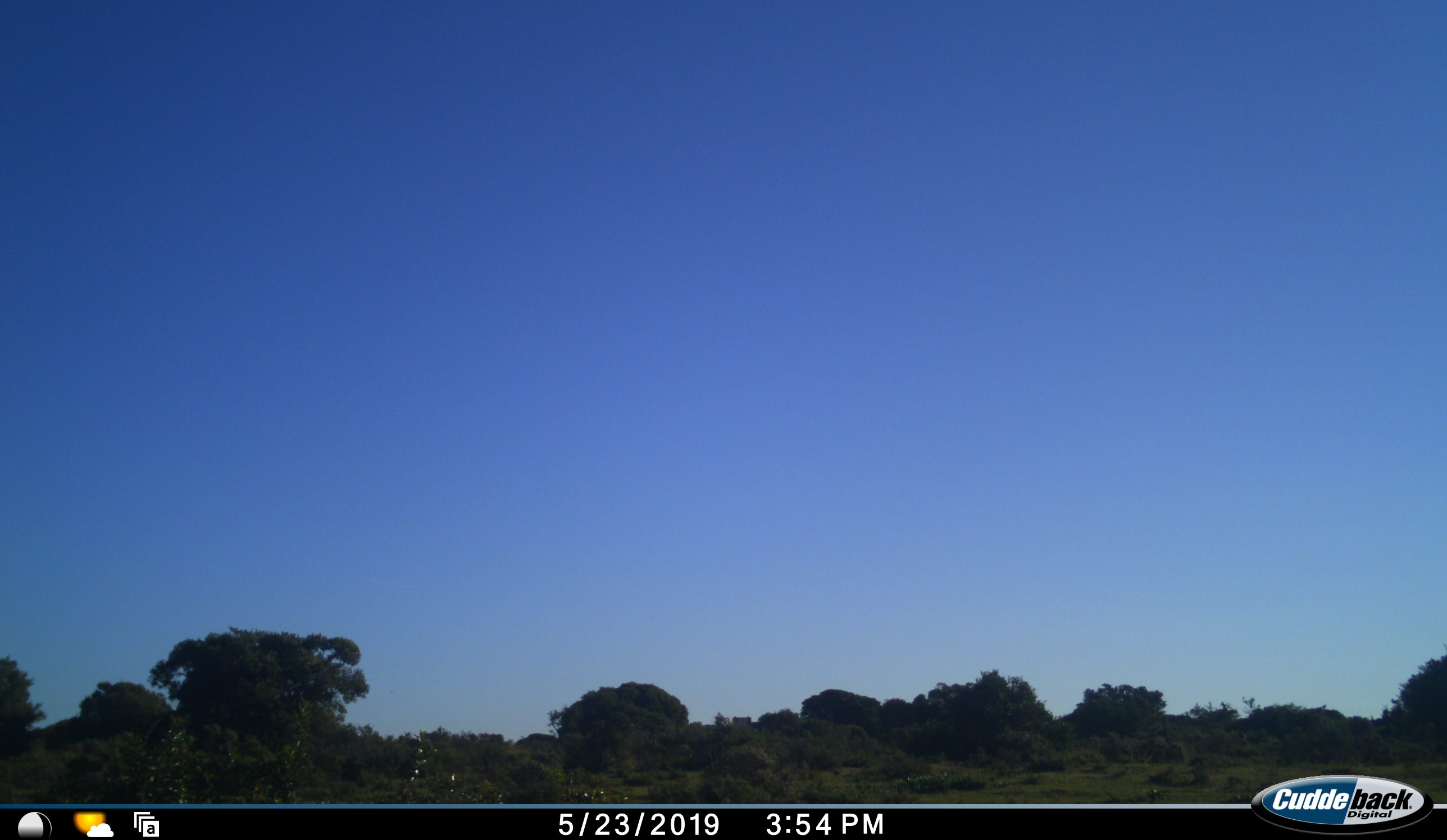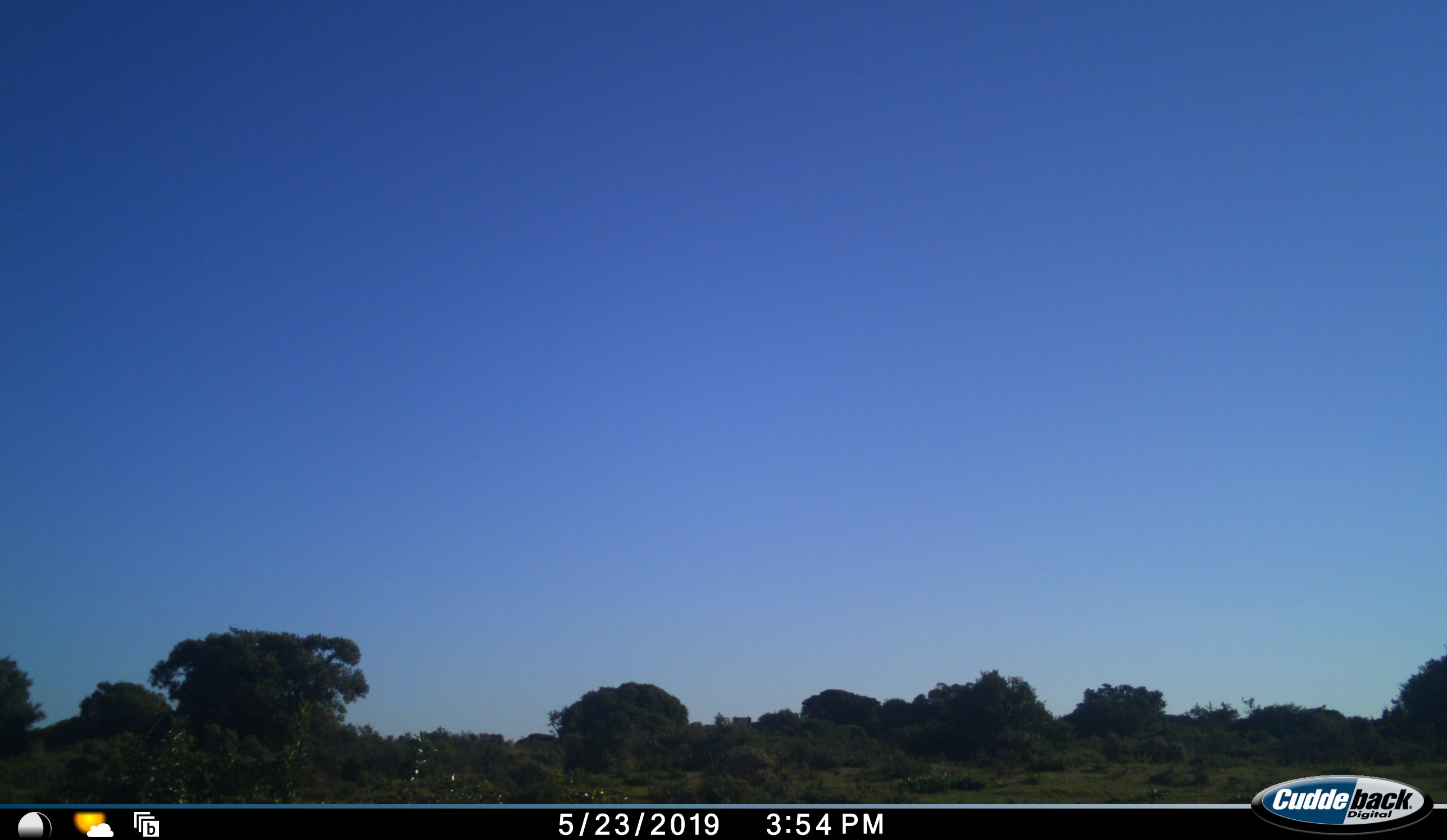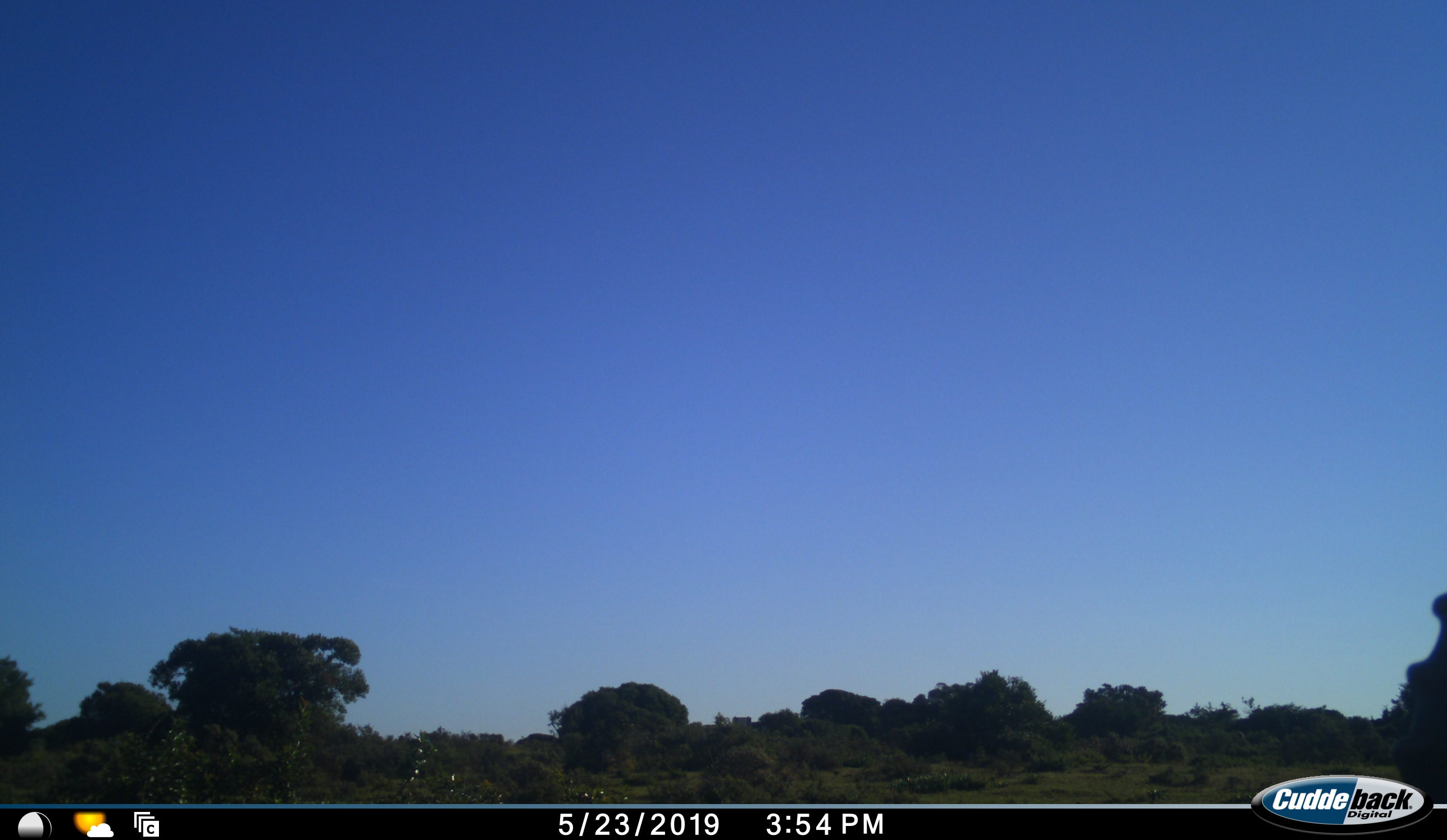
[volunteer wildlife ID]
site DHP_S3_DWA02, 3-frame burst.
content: unidentified animal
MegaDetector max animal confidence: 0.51